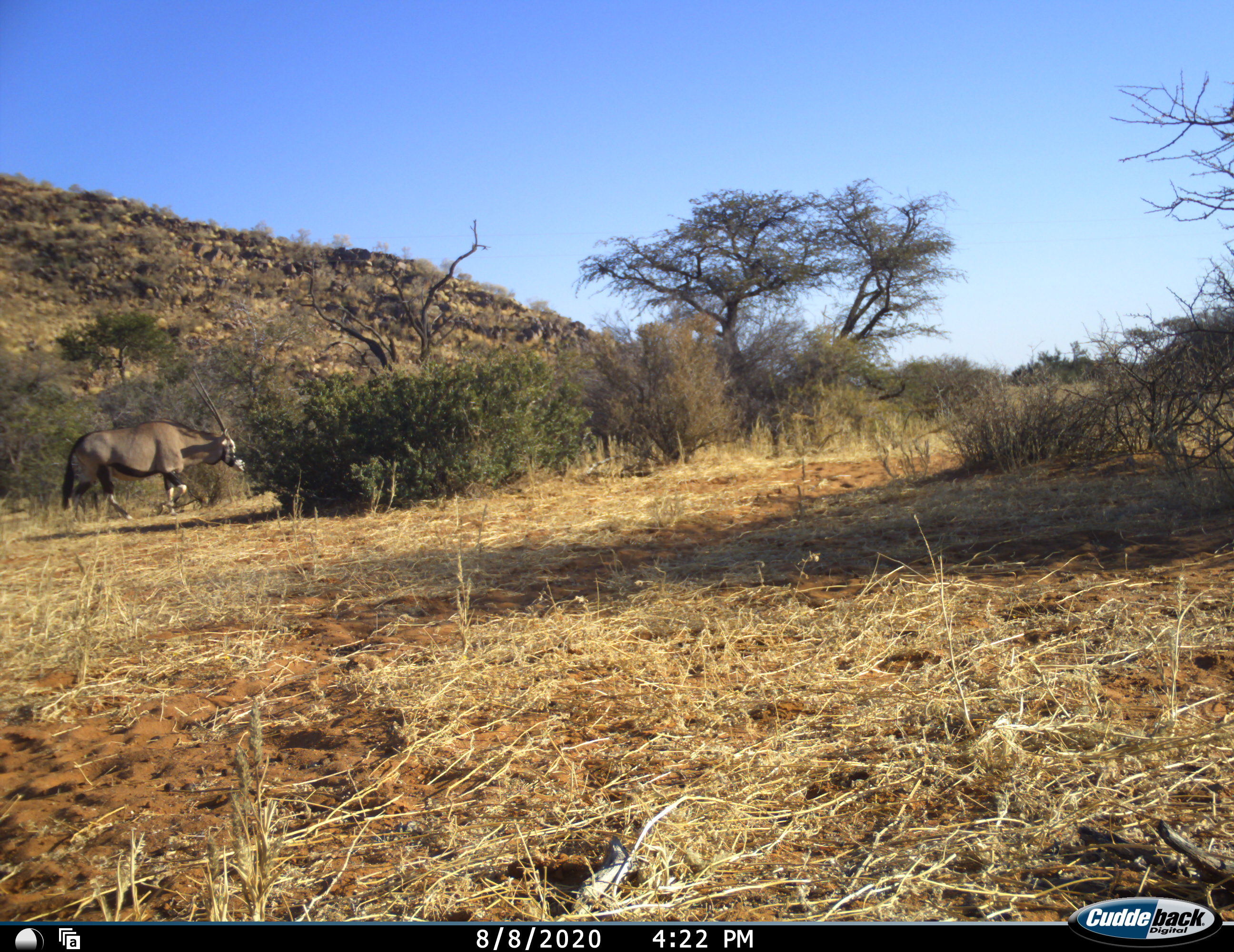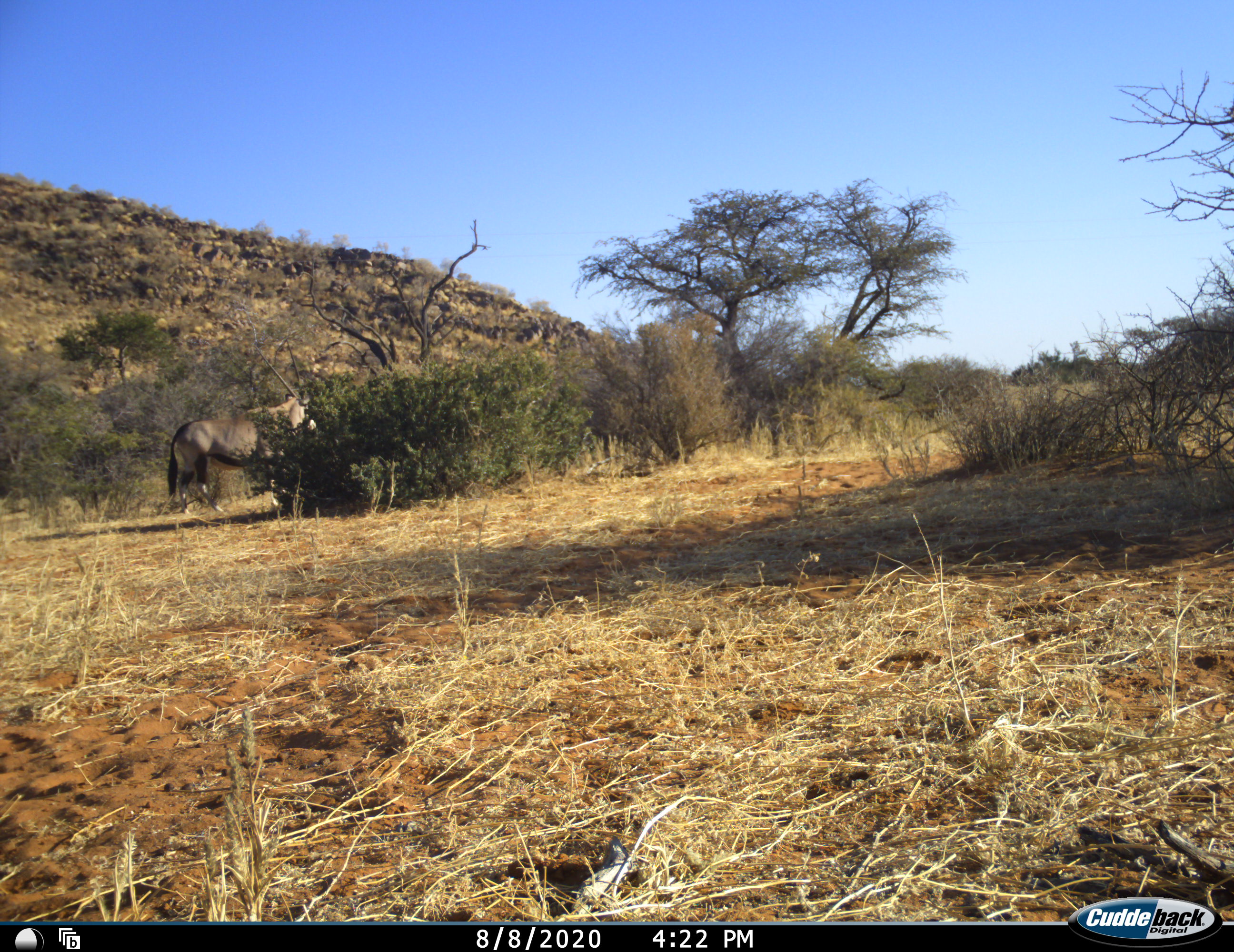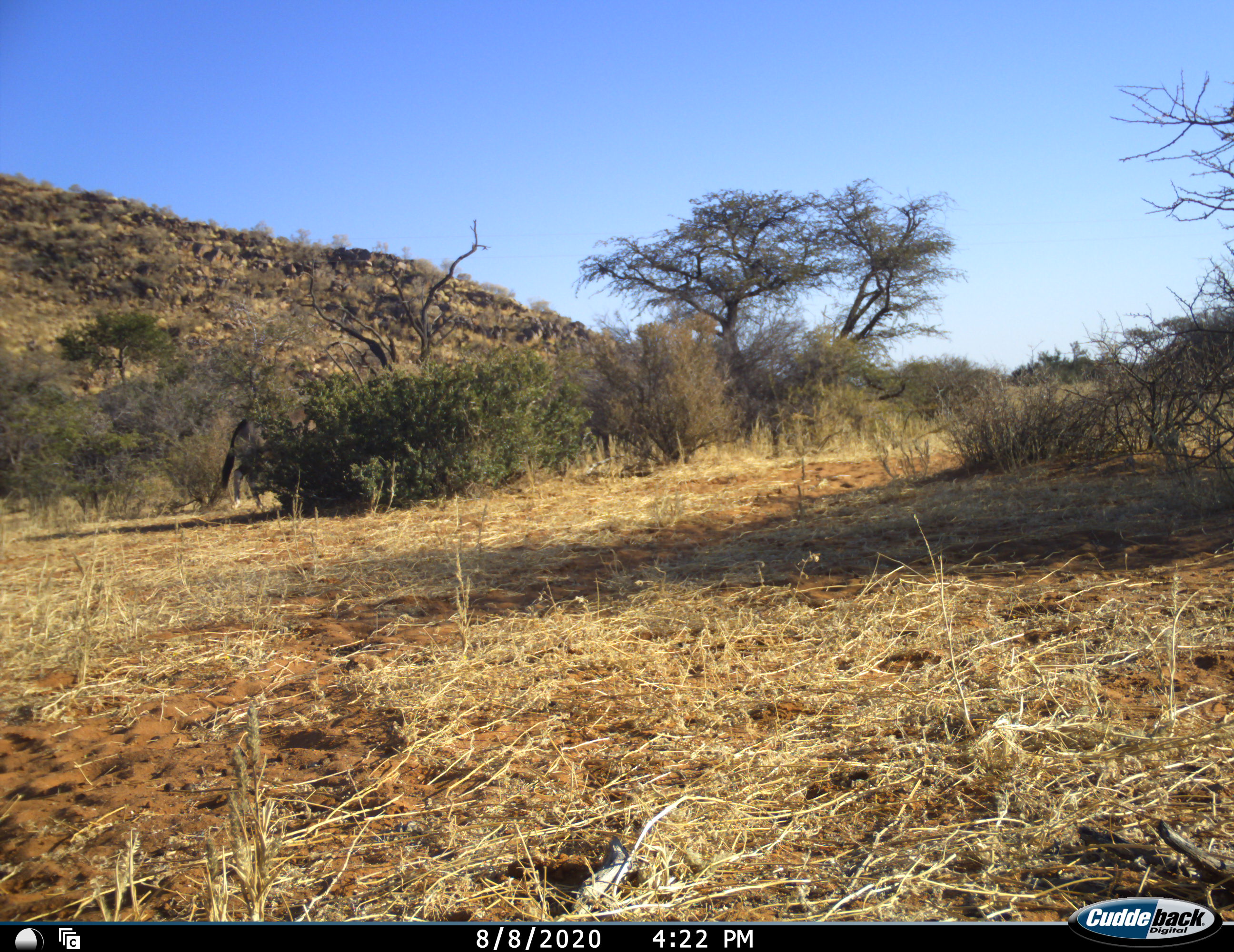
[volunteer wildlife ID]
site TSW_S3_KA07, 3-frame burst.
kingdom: Animalia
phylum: Chordata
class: Mammalia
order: Artiodactyla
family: Bovidae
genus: Oryx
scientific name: Oryx gazella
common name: gemsbok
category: oryx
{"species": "oryx (gemsbok) (Oryx gazella)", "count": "1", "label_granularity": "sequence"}